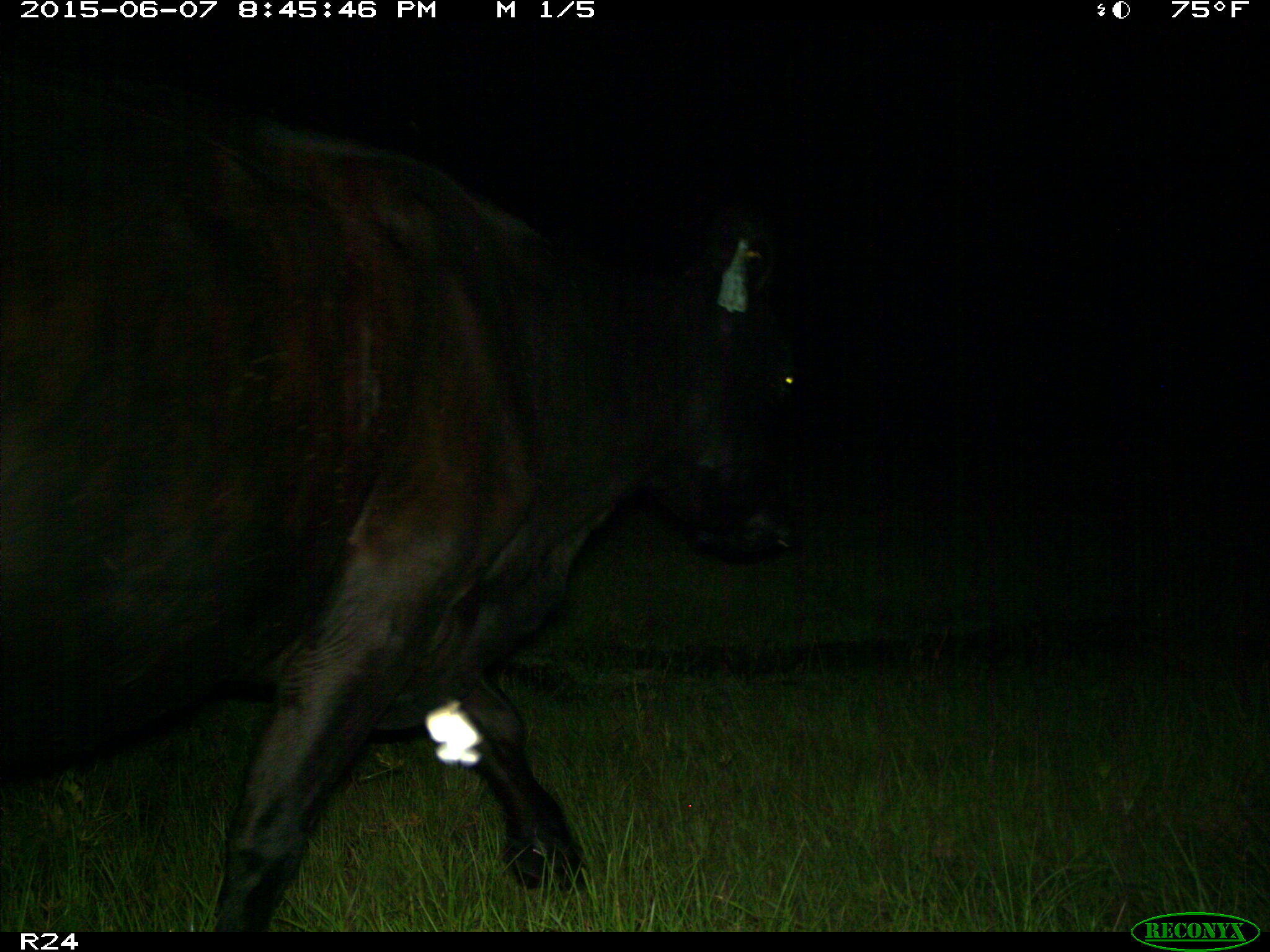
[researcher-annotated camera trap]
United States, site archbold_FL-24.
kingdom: Animalia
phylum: Chordata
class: Mammalia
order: Artiodactyla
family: Bovidae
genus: Bos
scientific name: Bos taurus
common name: domestic cow